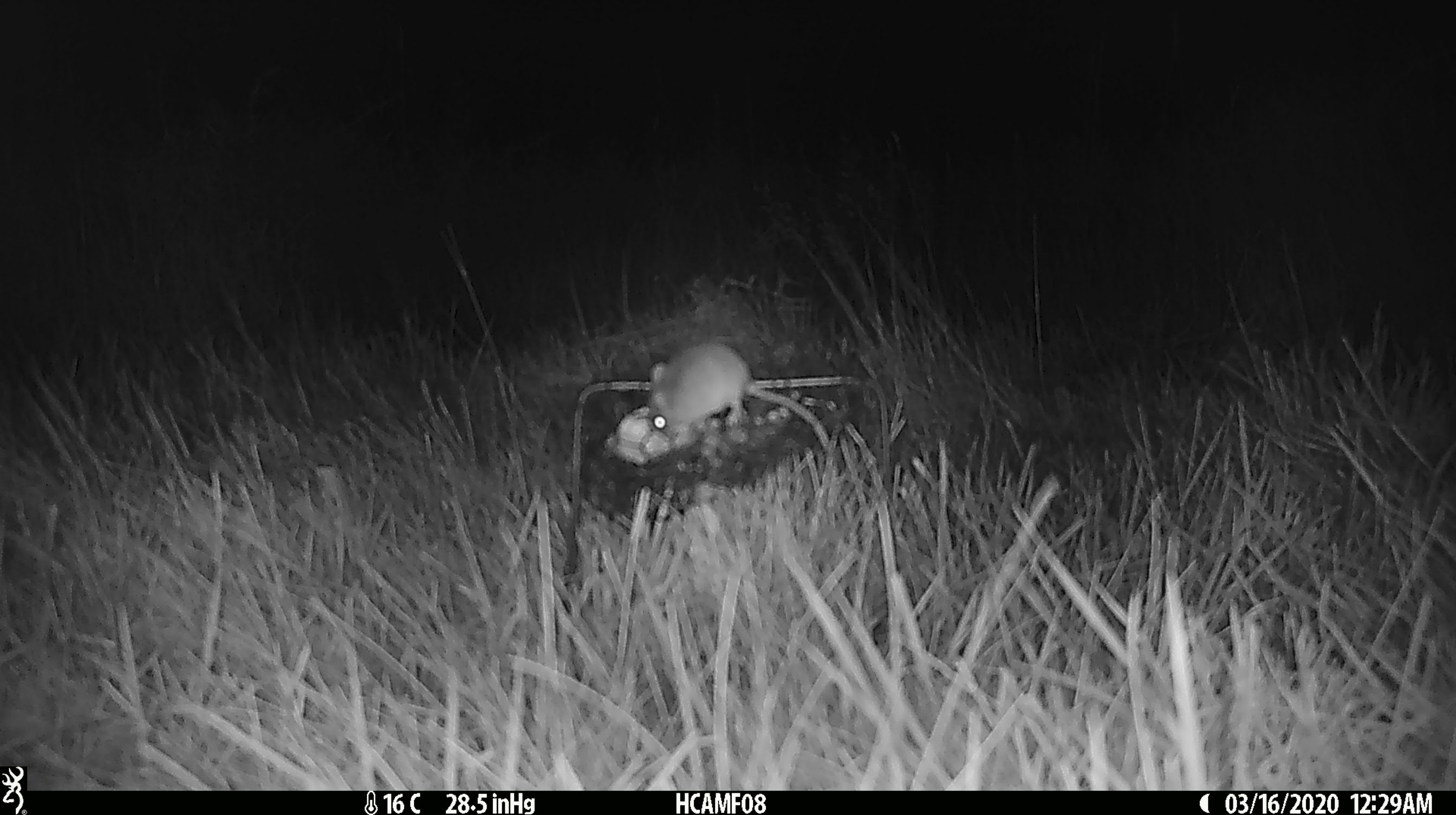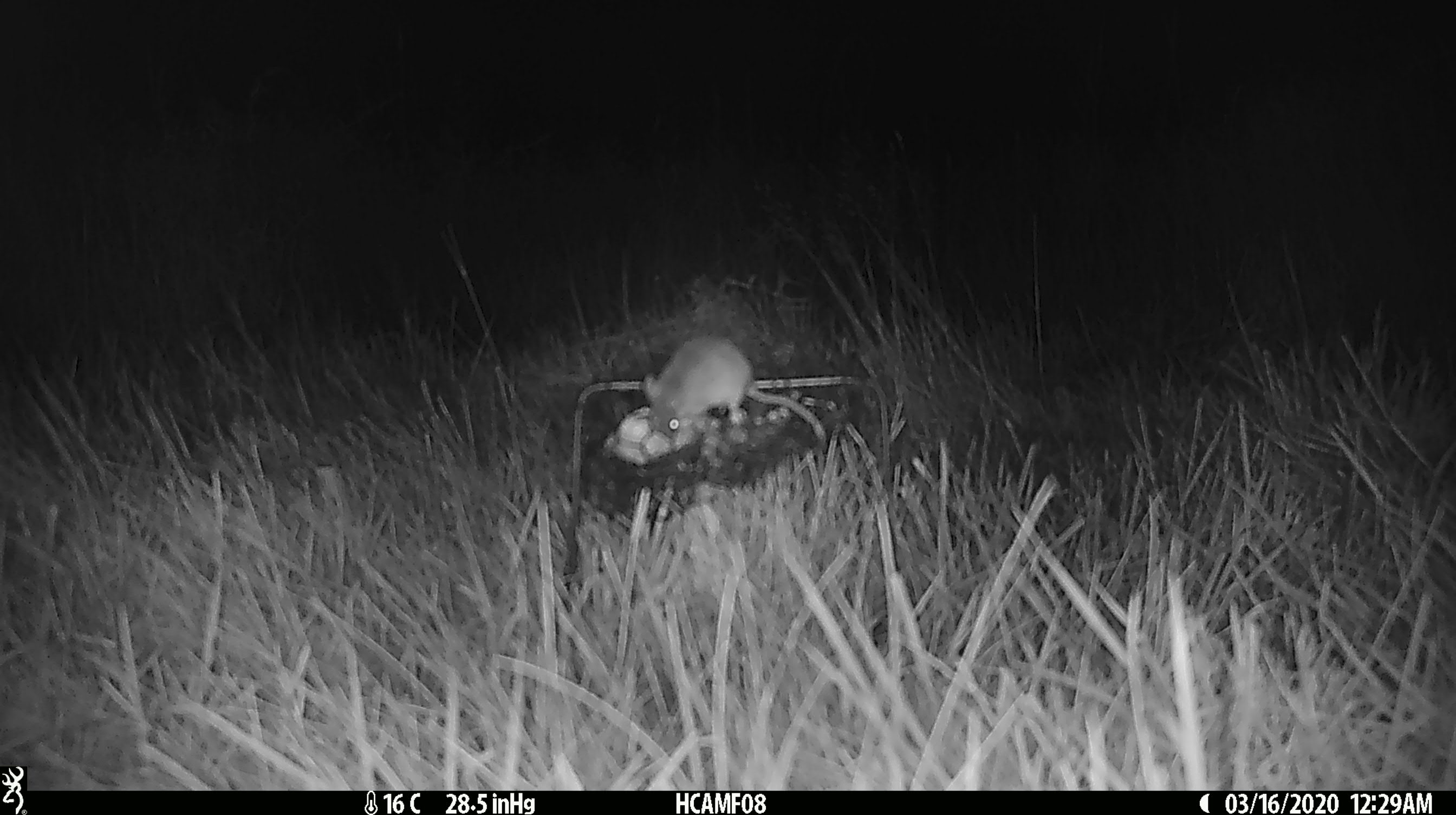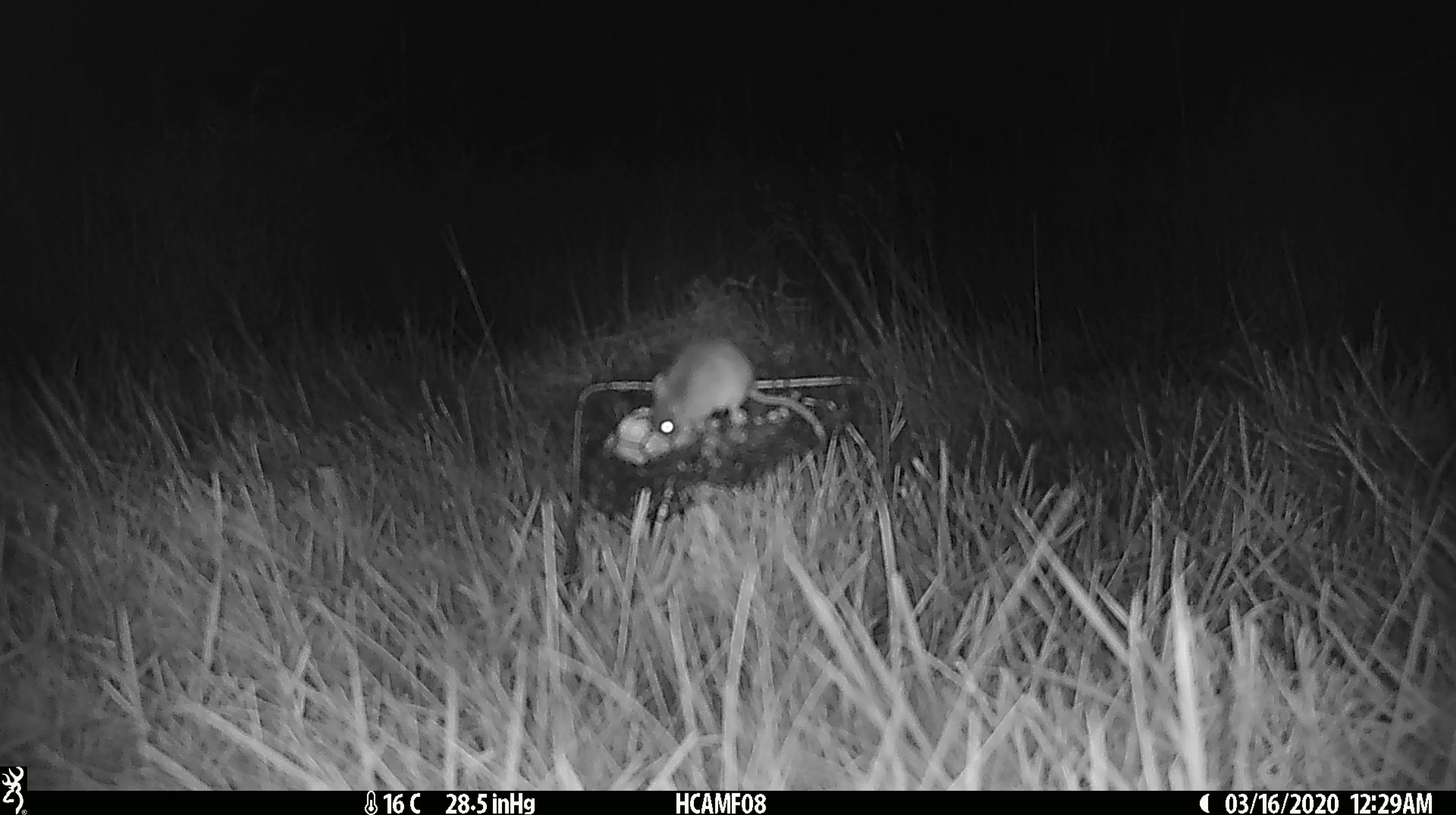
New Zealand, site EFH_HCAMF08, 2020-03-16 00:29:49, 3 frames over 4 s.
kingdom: Animalia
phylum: Chordata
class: Mammalia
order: Rodentia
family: Muridae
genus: Mus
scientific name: Mus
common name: mouse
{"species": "mouse (Mus)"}